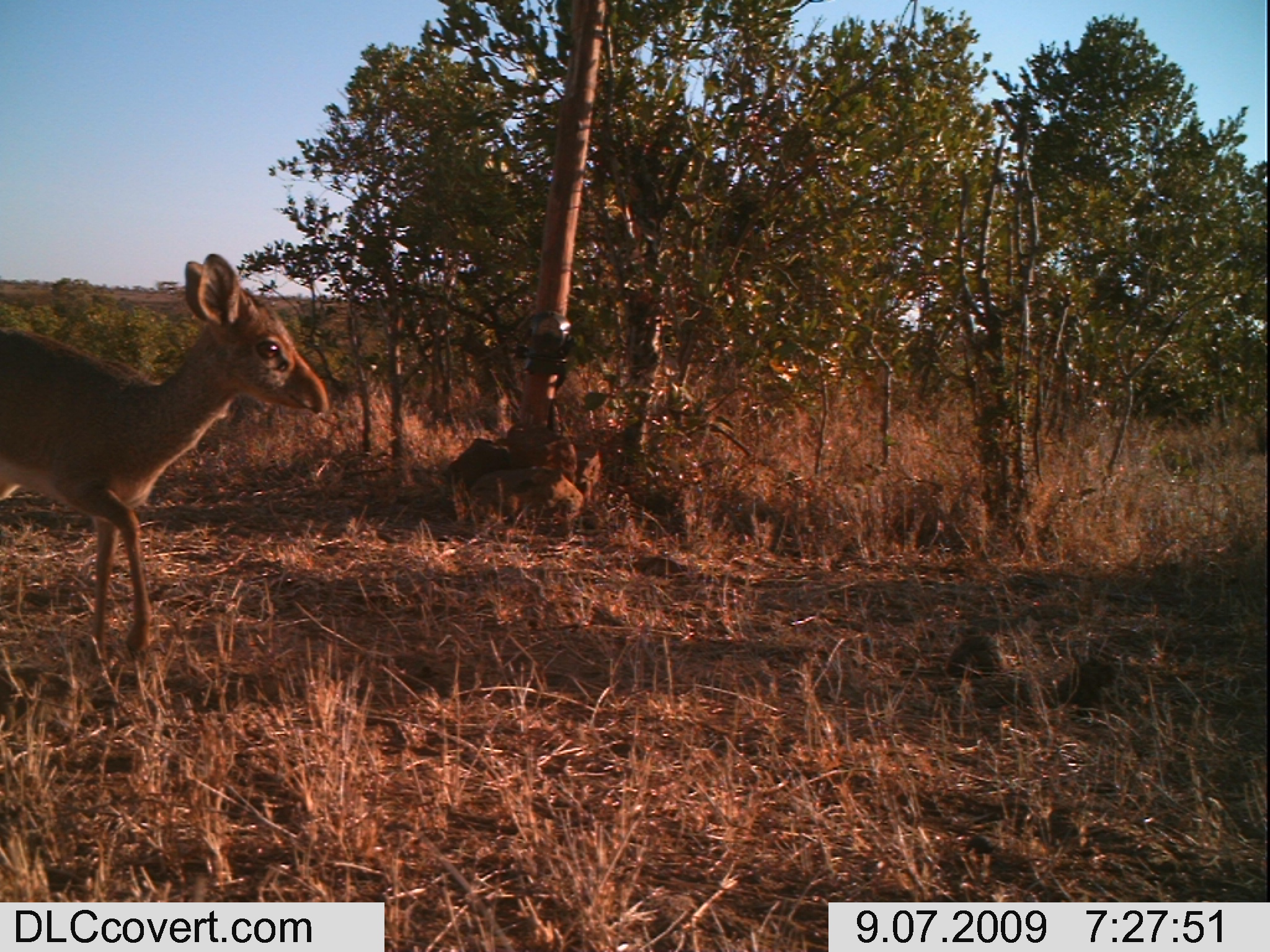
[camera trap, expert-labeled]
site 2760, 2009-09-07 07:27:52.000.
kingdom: Animalia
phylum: Chordata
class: Mammalia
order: Artiodactyla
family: Bovidae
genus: Madoqua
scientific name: Madoqua guentheri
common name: günther's dik-dik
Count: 1.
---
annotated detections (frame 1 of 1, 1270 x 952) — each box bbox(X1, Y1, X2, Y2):
madoqua guentheri: bbox(0, 252, 331, 663)